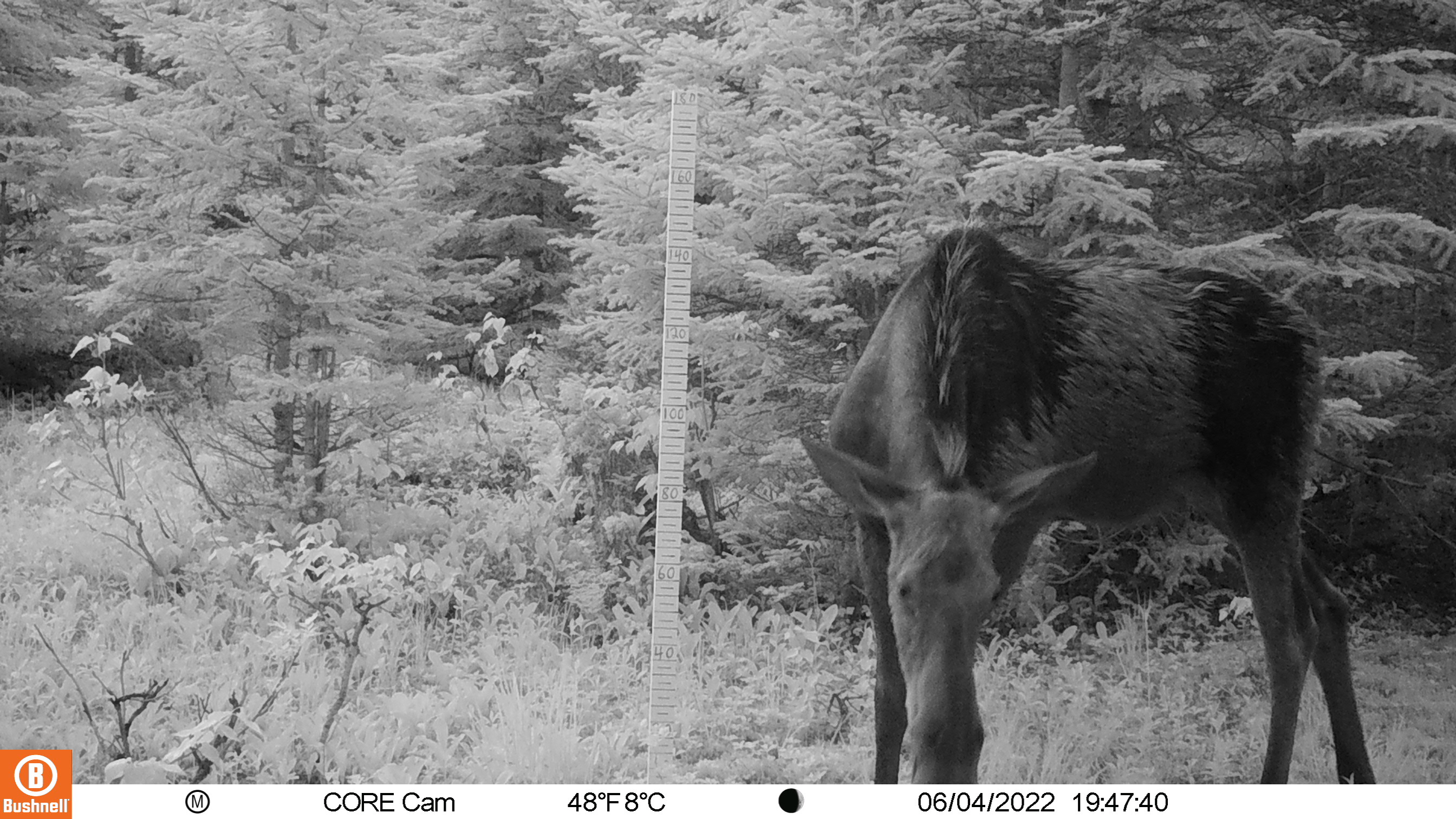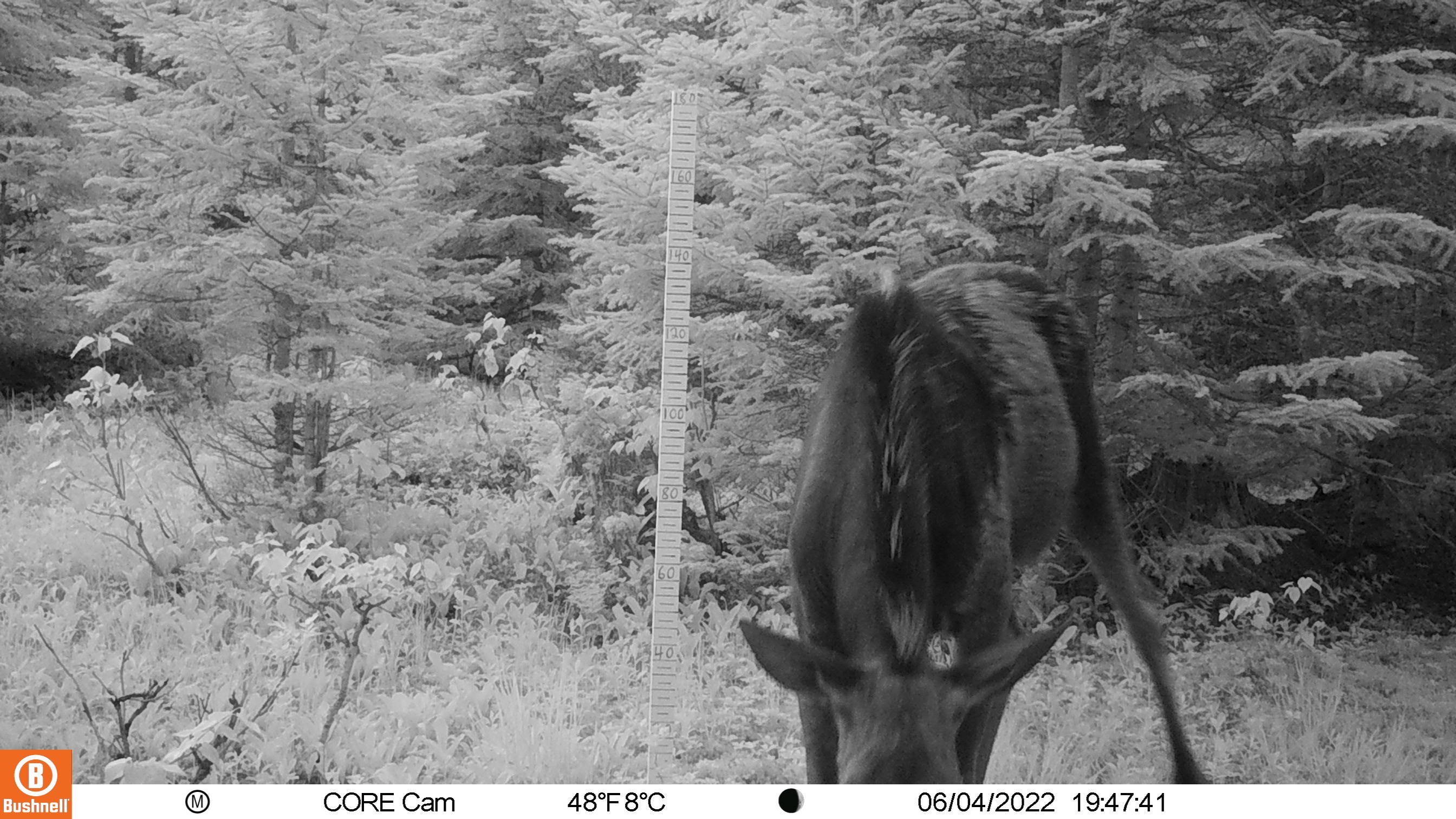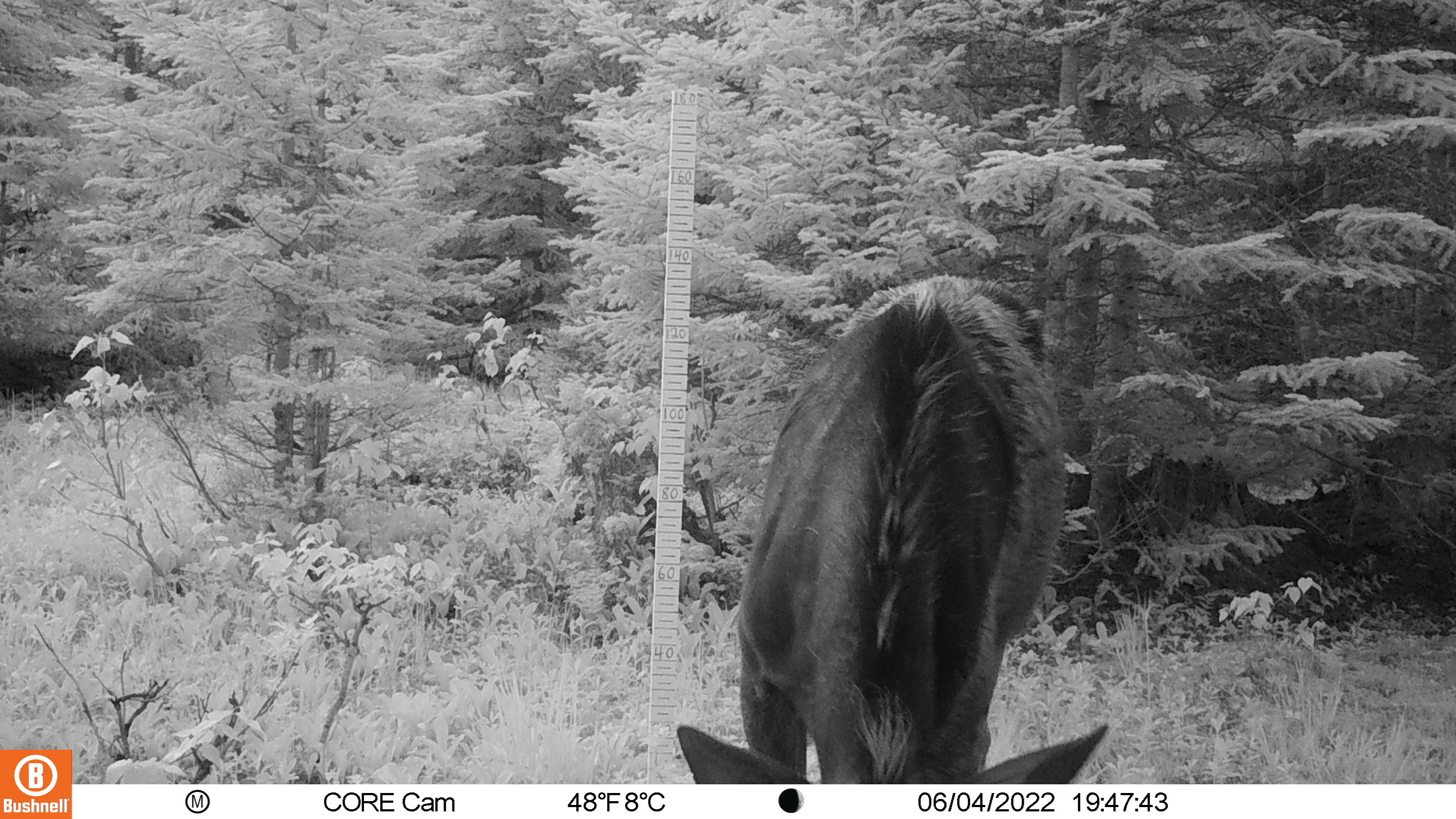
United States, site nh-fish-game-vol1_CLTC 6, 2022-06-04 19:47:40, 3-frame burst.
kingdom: Animalia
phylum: Chordata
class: Mammalia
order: Artiodactyla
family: Cervidae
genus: Alces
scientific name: Alces alces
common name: moose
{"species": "moose (Alces alces)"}